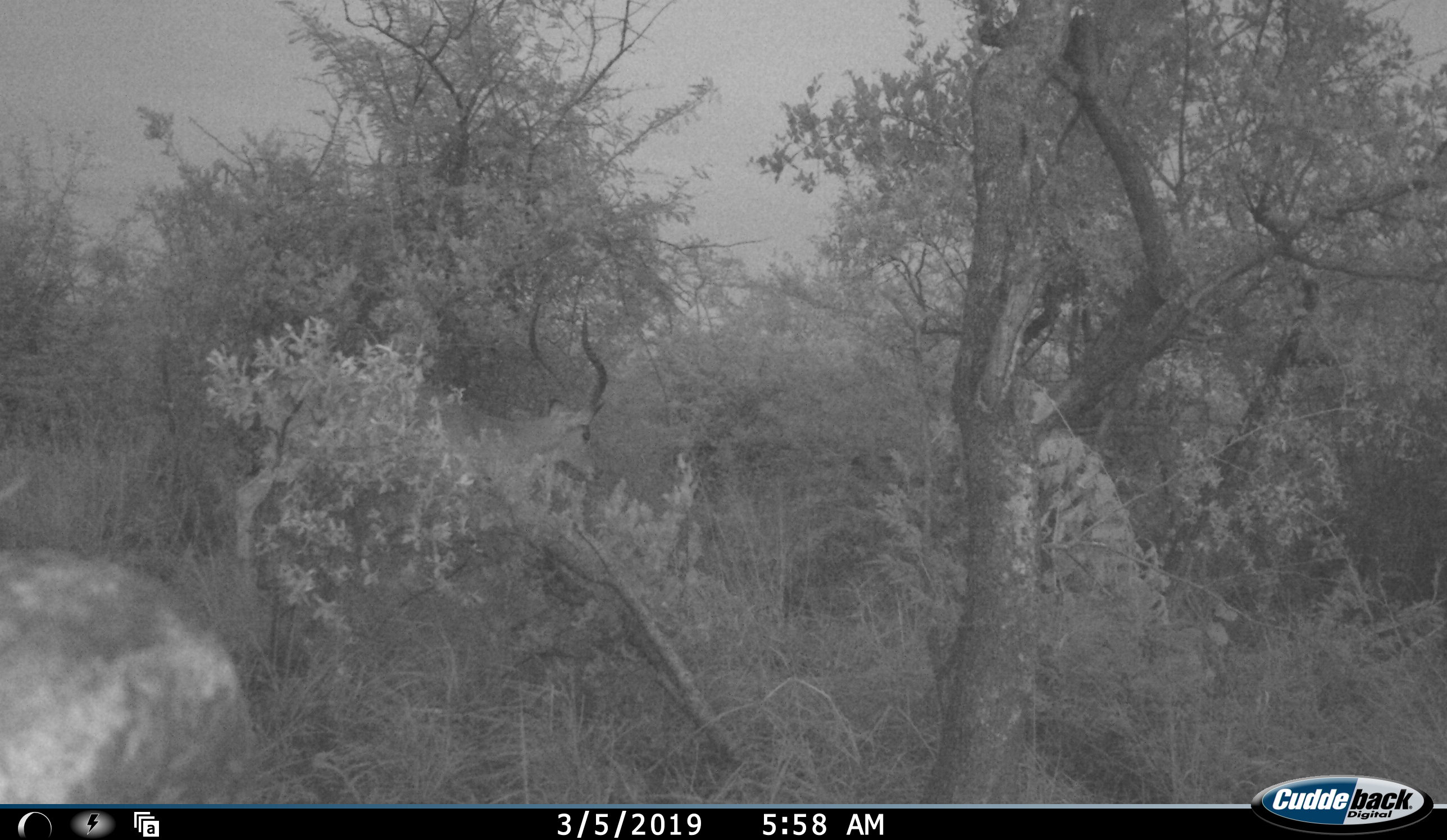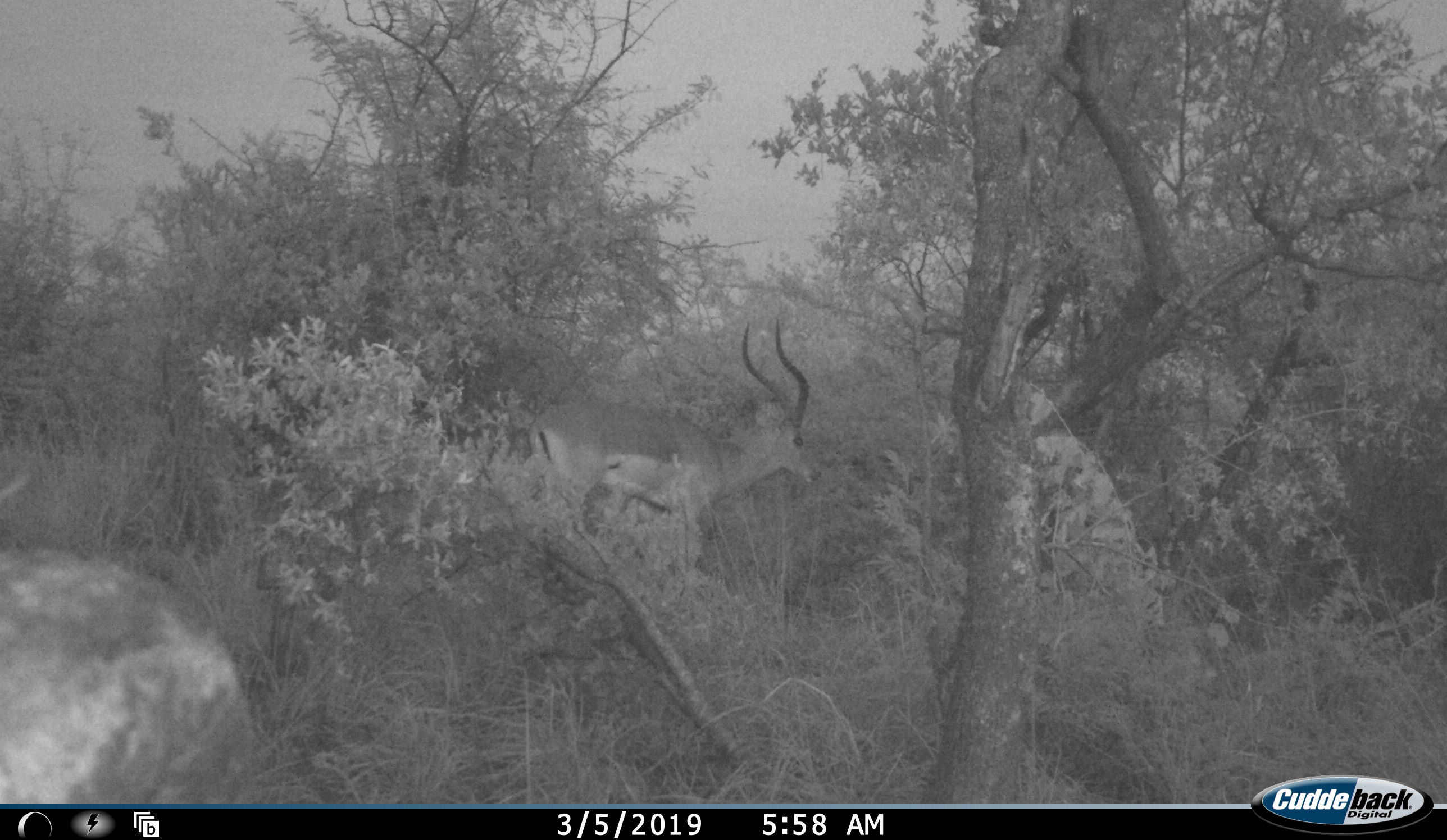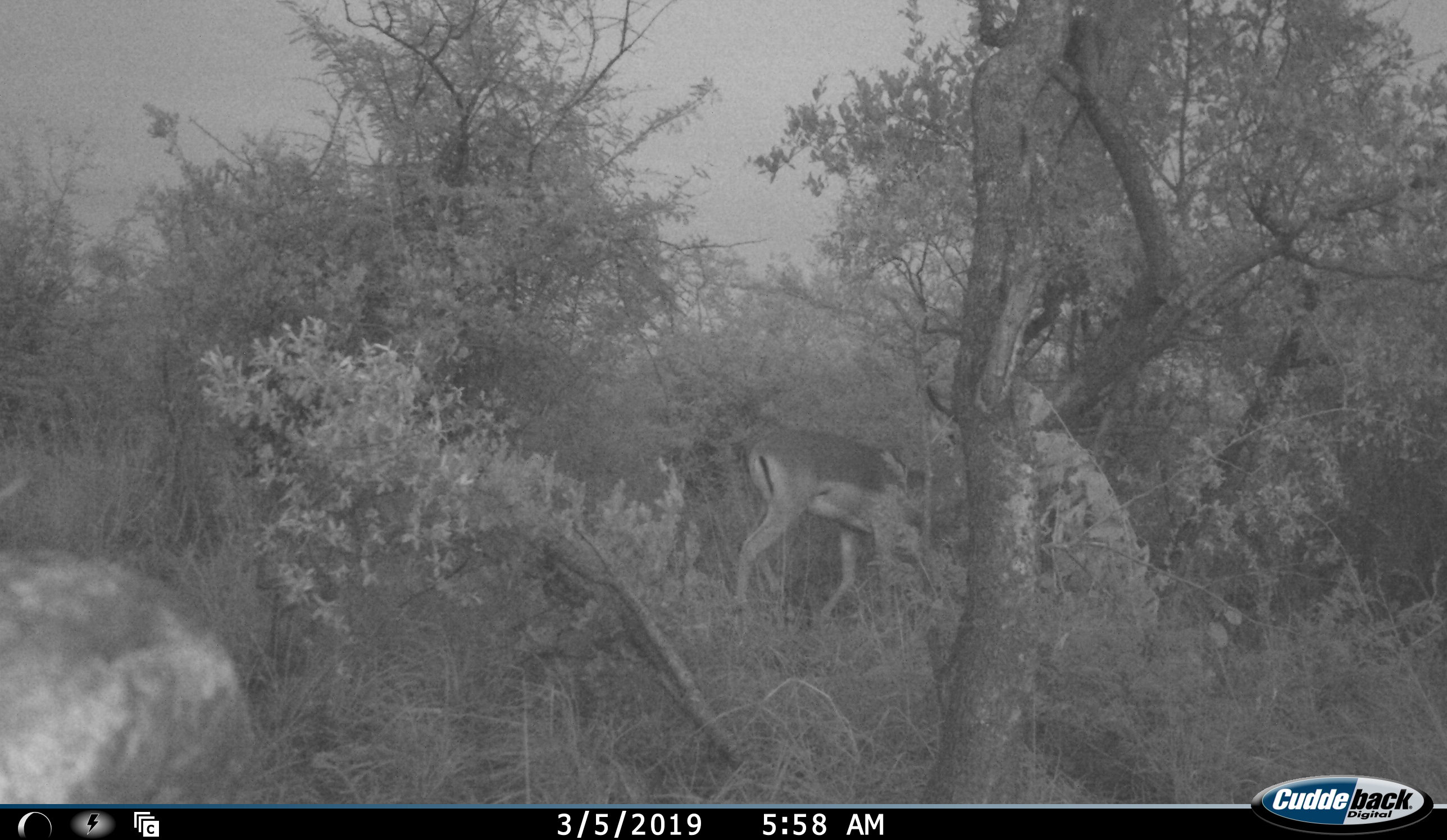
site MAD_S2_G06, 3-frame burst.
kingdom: Animalia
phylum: Chordata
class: Mammalia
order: Artiodactyla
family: Bovidae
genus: Aepyceros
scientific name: Aepyceros melampus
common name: impala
Impala (Aepyceros melampus), count 1. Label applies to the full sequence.